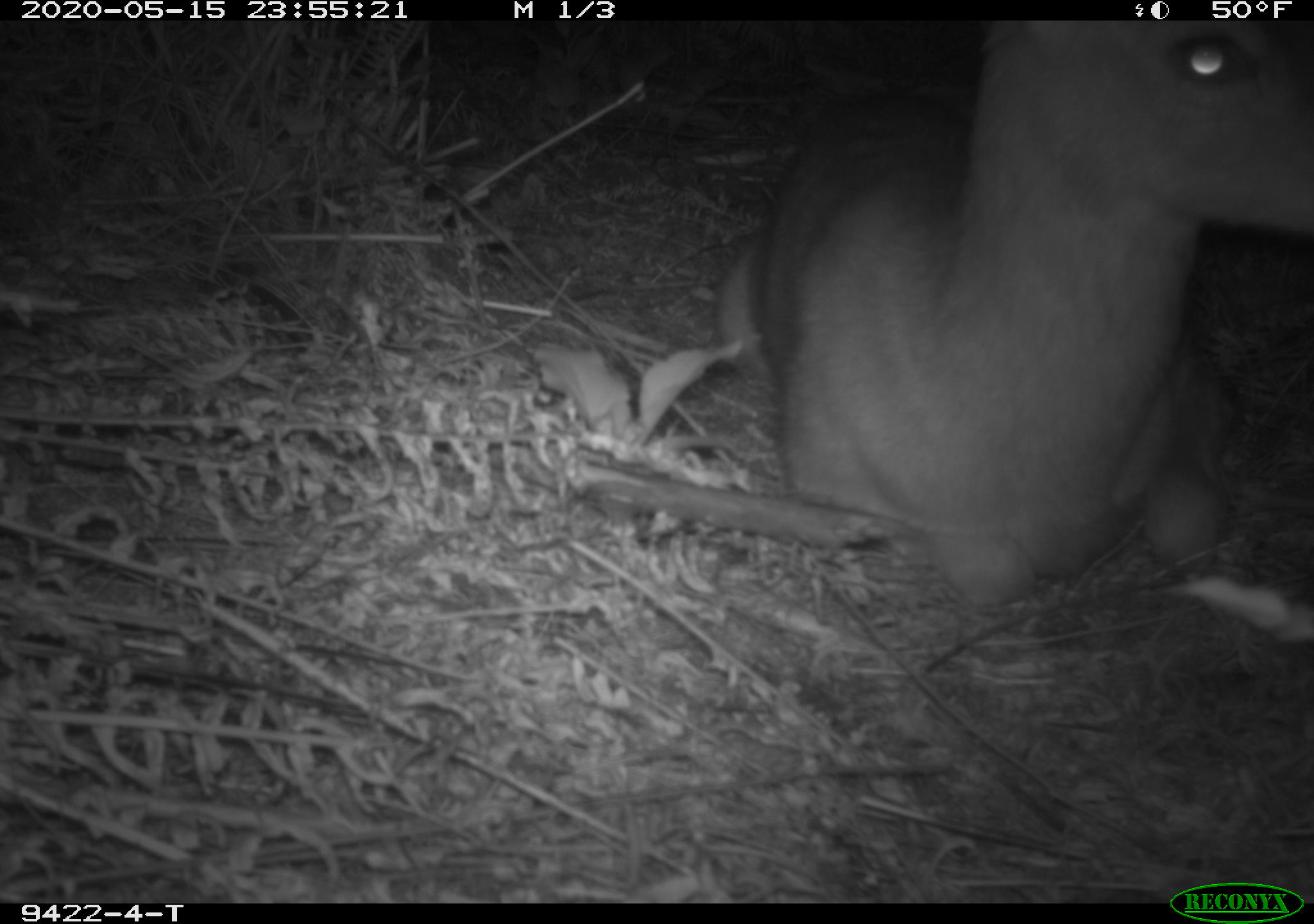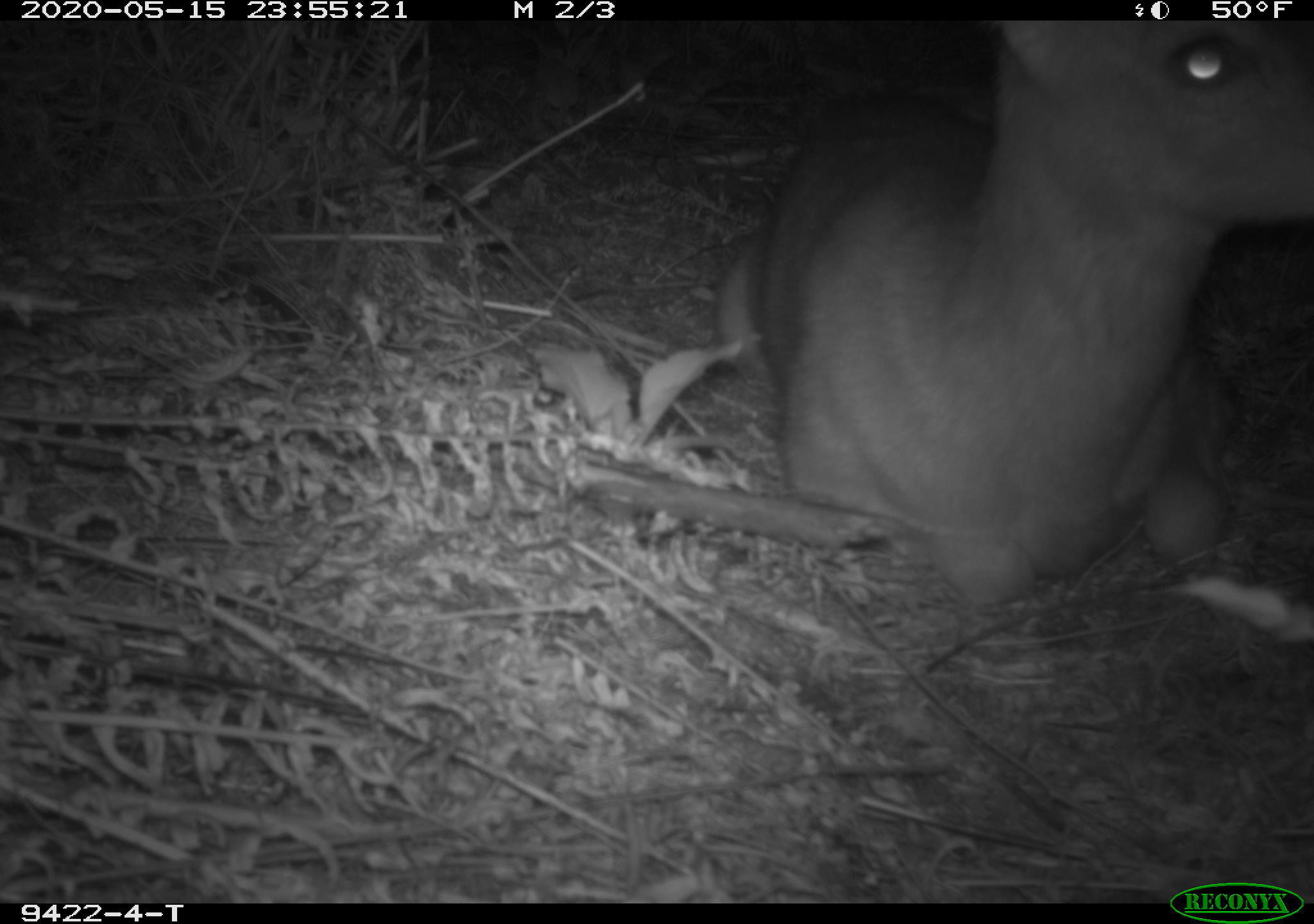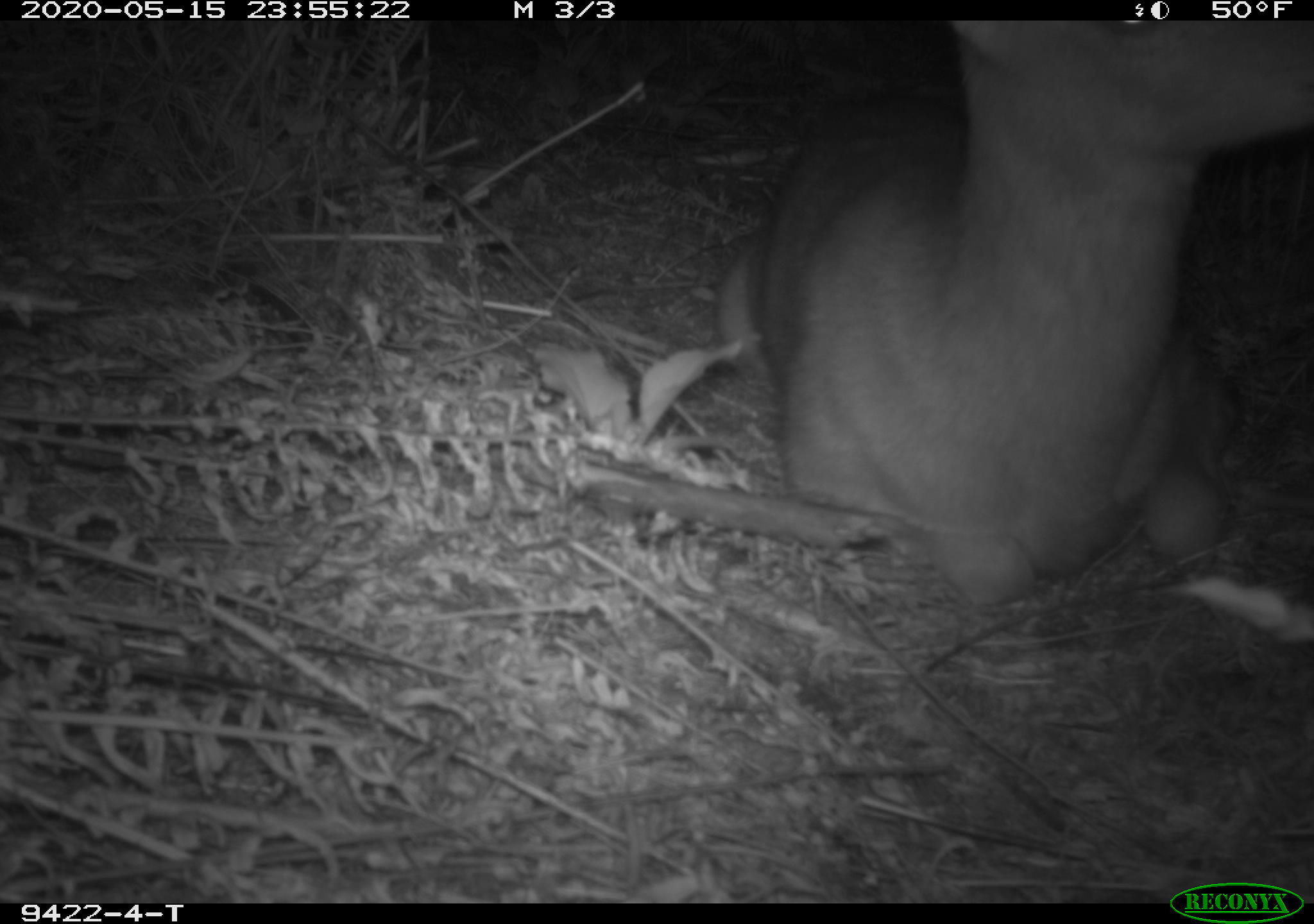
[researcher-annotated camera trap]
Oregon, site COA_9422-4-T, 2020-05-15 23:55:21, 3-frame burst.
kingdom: Animalia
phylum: Chordata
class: Mammalia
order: Artiodactyla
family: Cervidae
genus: Odocoileus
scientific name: Odocoileus hemionus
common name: black-tailed deer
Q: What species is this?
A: Black-tailed deer (Odocoileus hemionus).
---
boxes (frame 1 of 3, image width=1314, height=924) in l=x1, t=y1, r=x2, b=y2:
black-tailed deer: l=702, t=22, r=1311, b=623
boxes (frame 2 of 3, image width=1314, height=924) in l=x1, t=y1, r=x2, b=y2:
black-tailed deer: l=696, t=28, r=1311, b=619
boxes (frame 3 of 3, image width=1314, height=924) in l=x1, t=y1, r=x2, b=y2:
black-tailed deer: l=702, t=26, r=1305, b=614